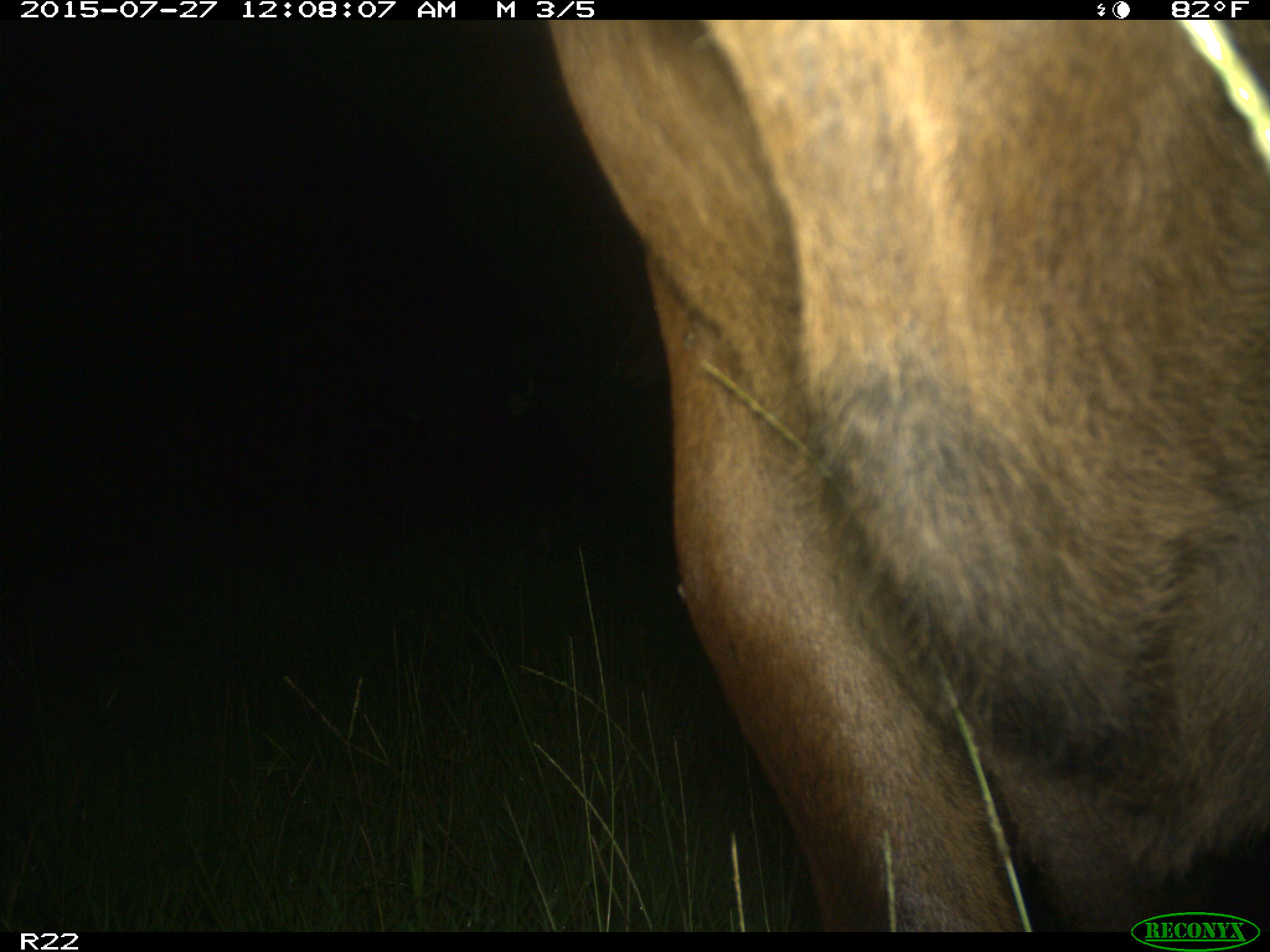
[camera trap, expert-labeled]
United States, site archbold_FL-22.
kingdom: Animalia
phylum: Chordata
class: Mammalia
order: Artiodactyla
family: Bovidae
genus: Bos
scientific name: Bos taurus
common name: domestic cow